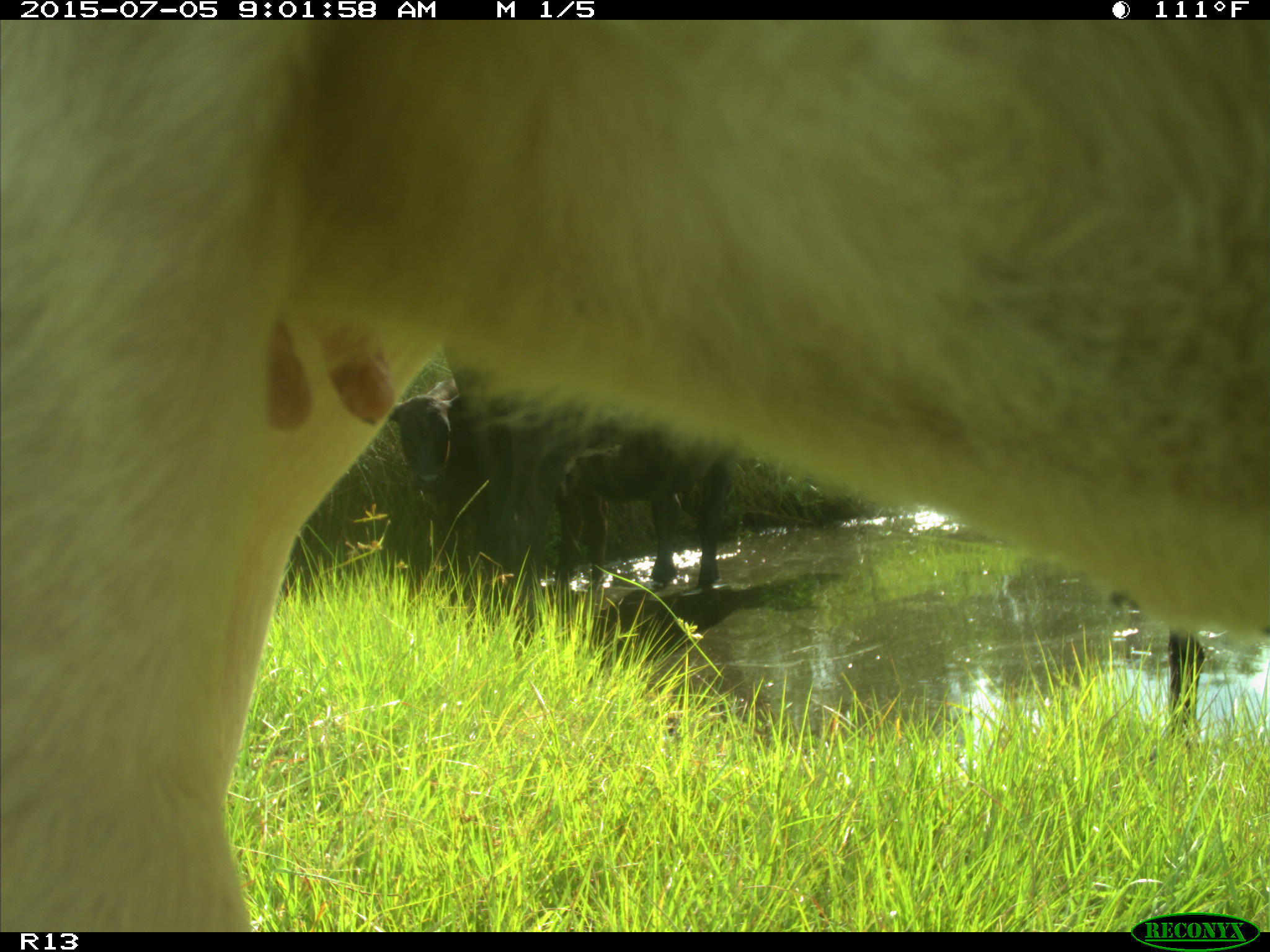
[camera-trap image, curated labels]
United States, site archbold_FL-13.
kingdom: Animalia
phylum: Chordata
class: Mammalia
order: Artiodactyla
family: Bovidae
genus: Bos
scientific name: Bos taurus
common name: domestic cow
Bos taurus (domestic cow).